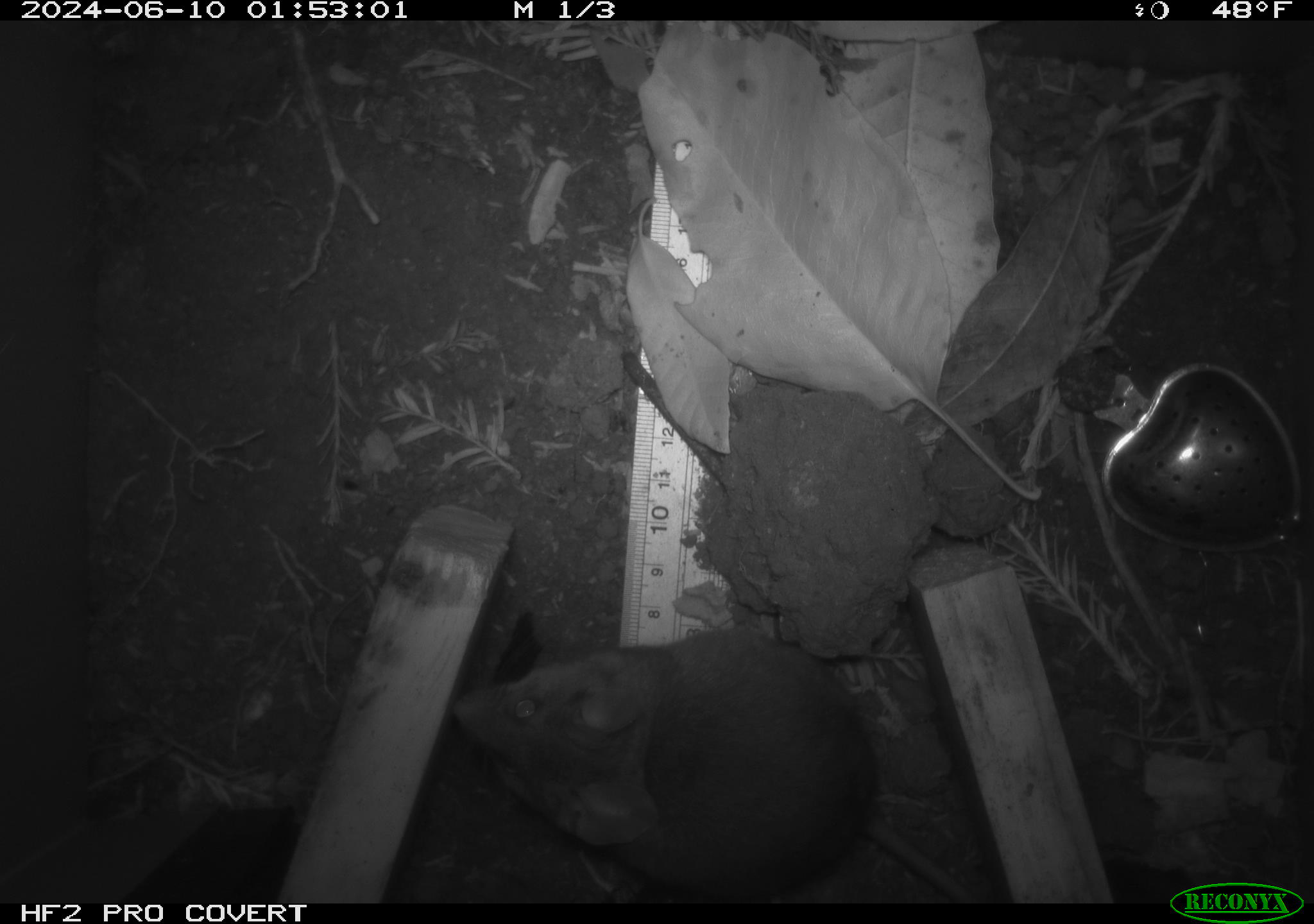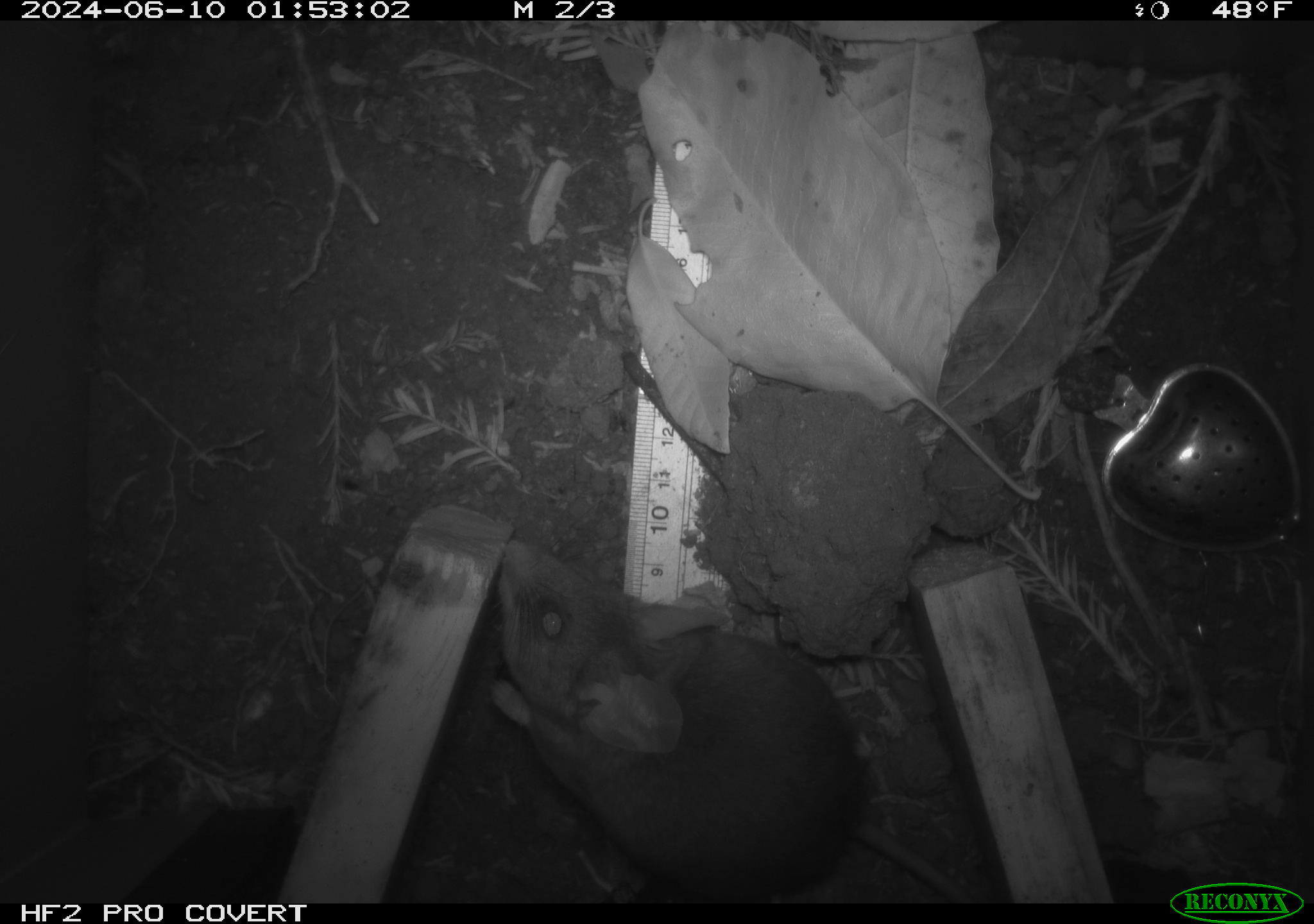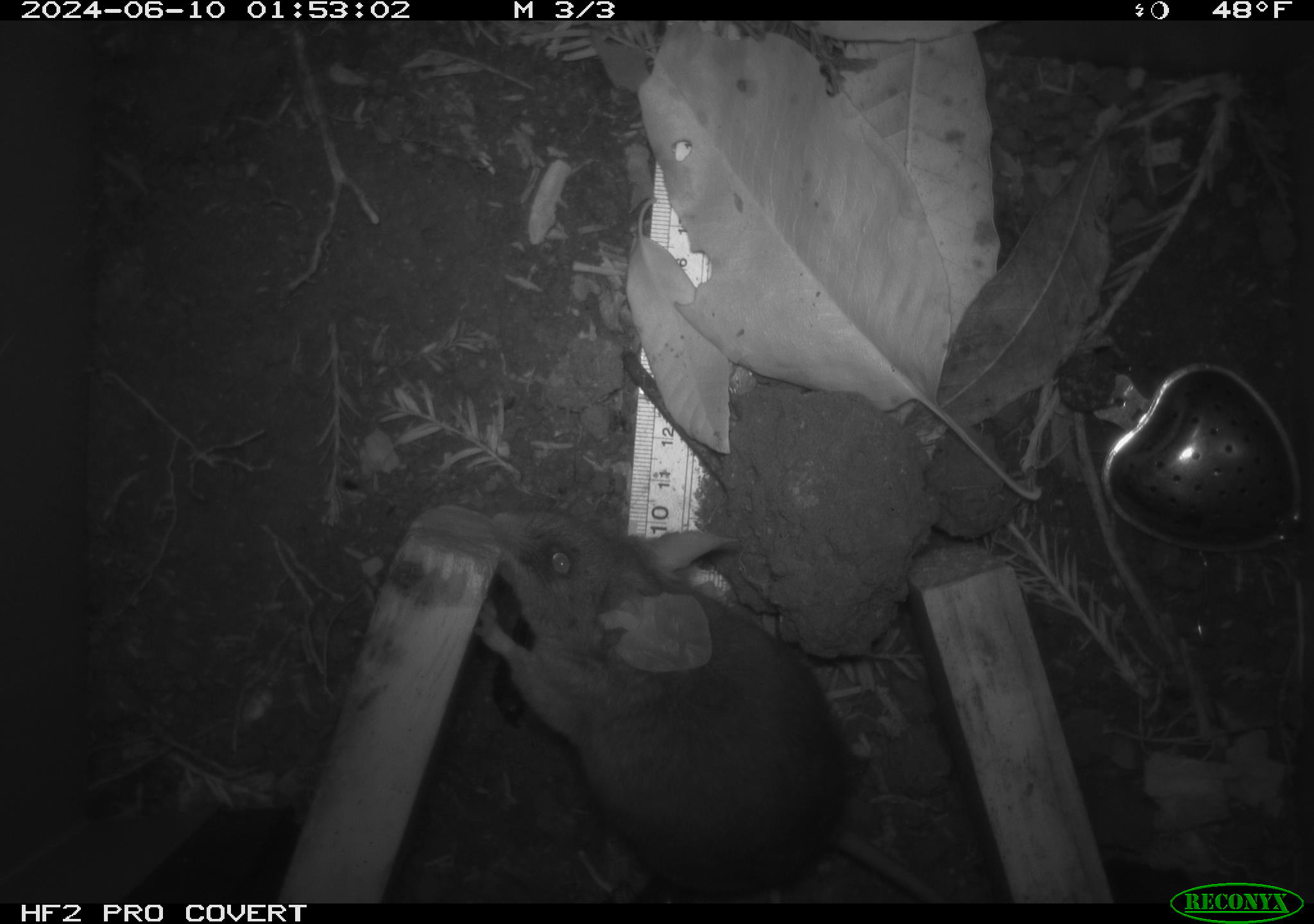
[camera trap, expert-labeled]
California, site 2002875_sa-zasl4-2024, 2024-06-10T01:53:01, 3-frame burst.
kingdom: Animalia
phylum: Chordata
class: Mammalia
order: Rodentia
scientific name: Rodentia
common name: rodent